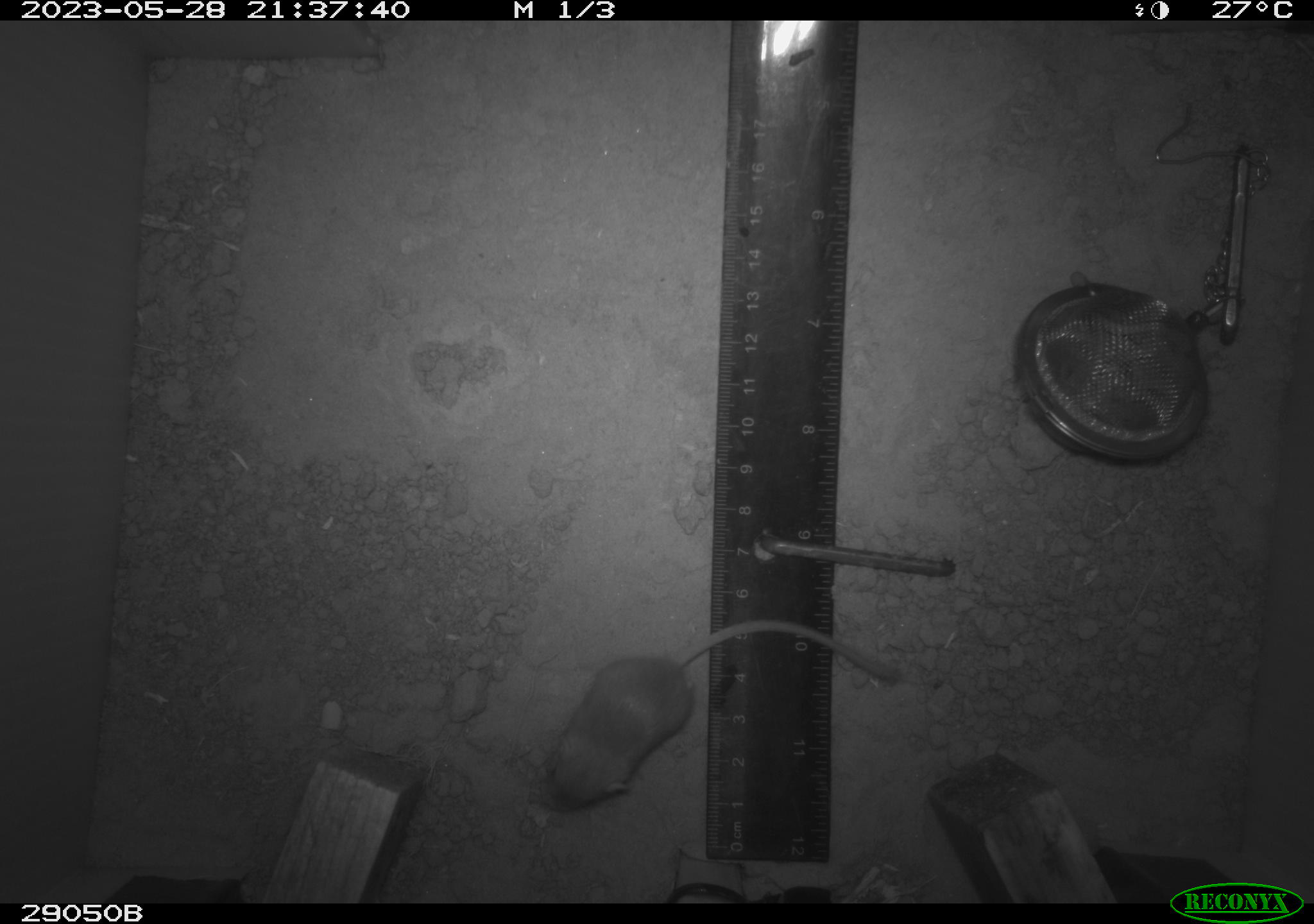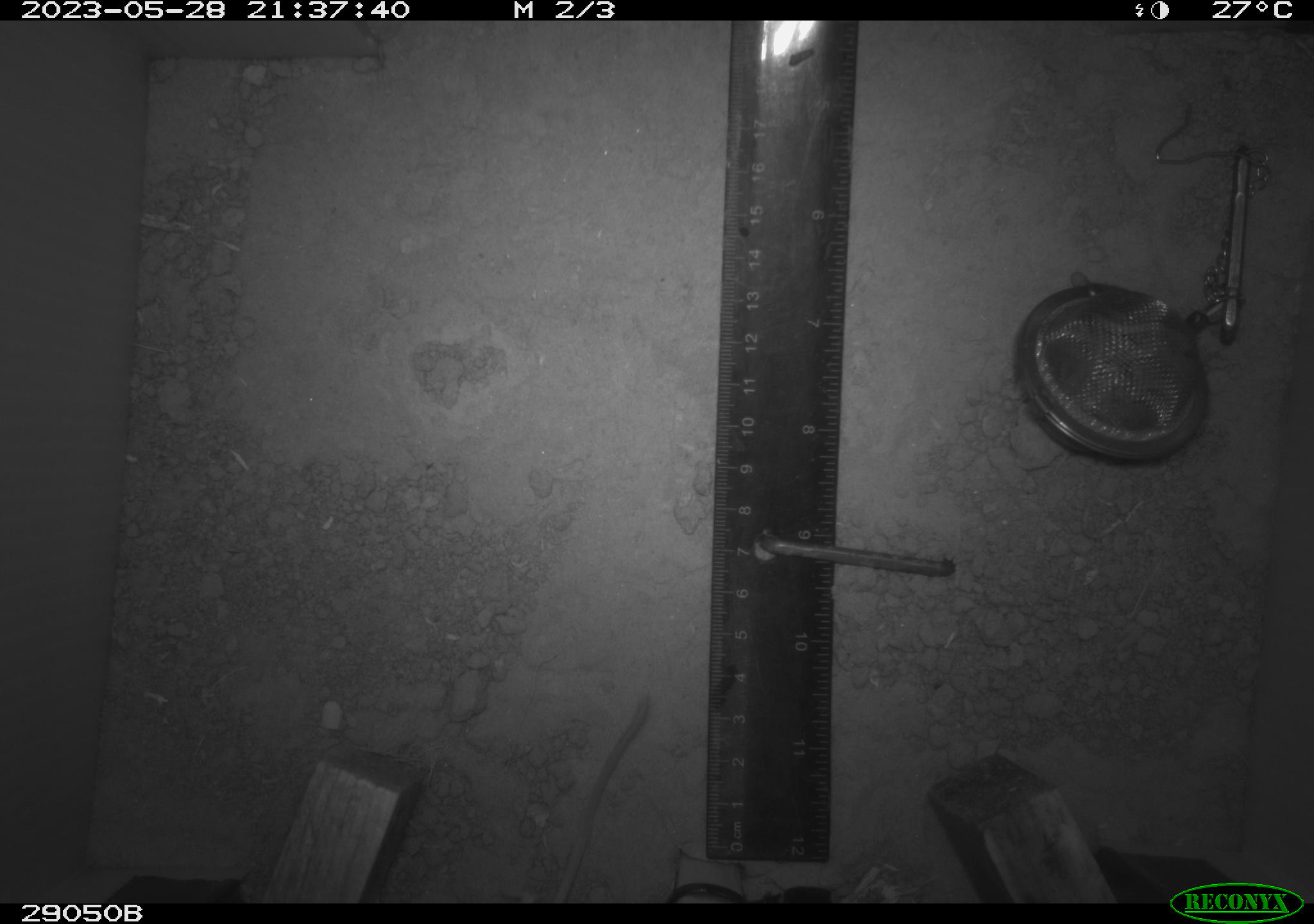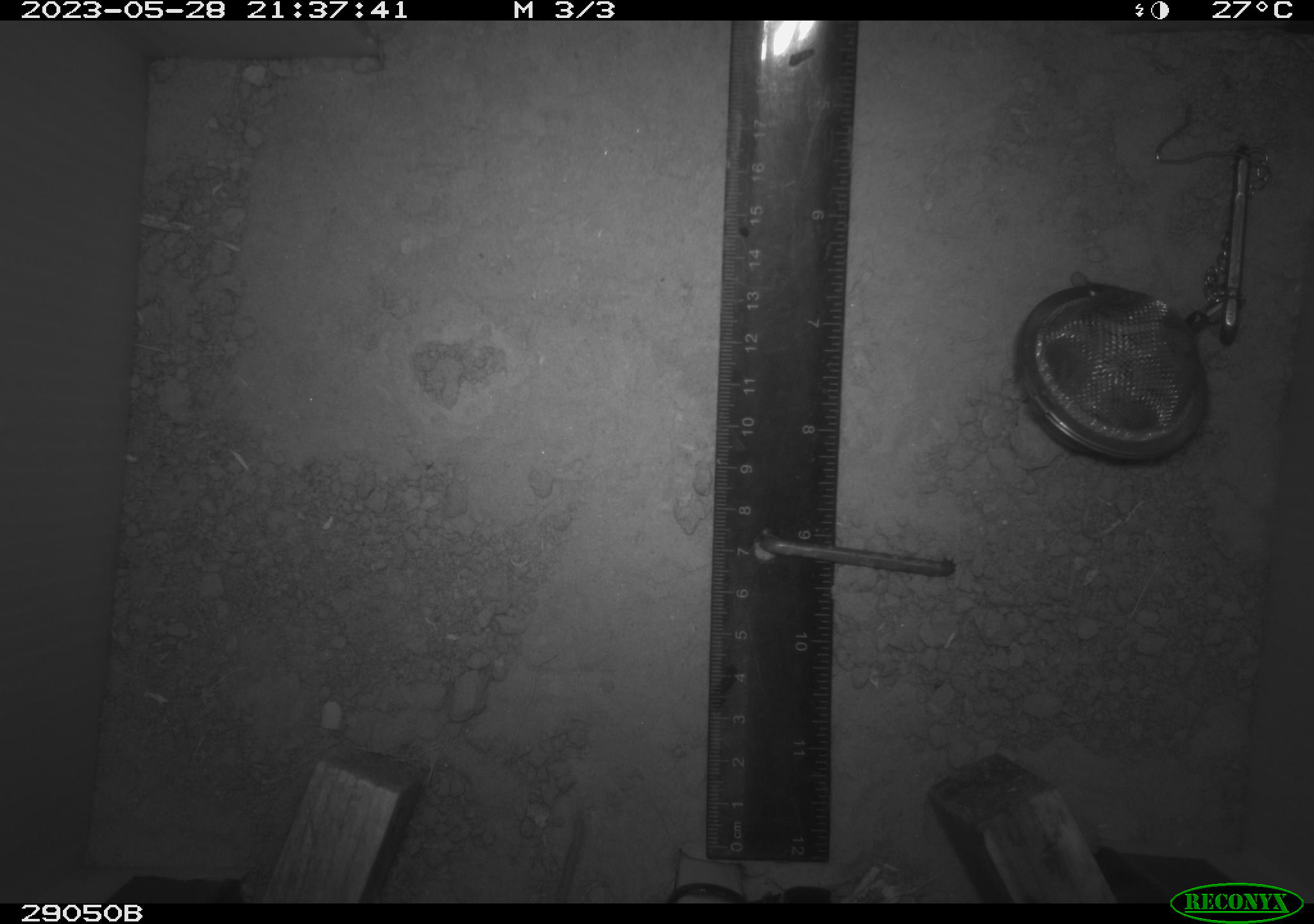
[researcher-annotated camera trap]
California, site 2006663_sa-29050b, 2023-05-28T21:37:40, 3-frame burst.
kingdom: Animalia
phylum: Chordata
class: Mammalia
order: Rodentia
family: Heteromyidae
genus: Dipodomys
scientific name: Dipodomys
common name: kangaroo rats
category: dipodomys species